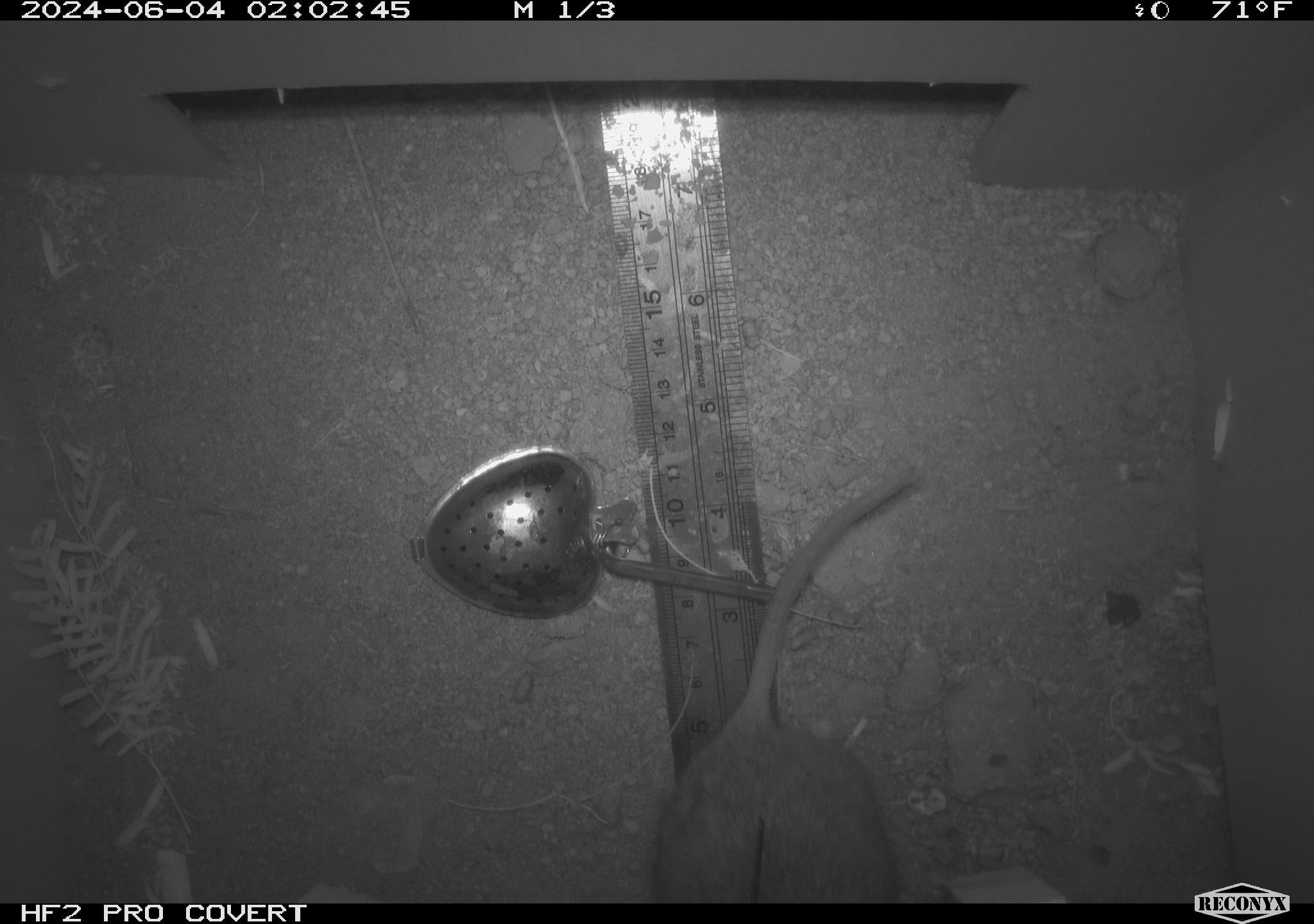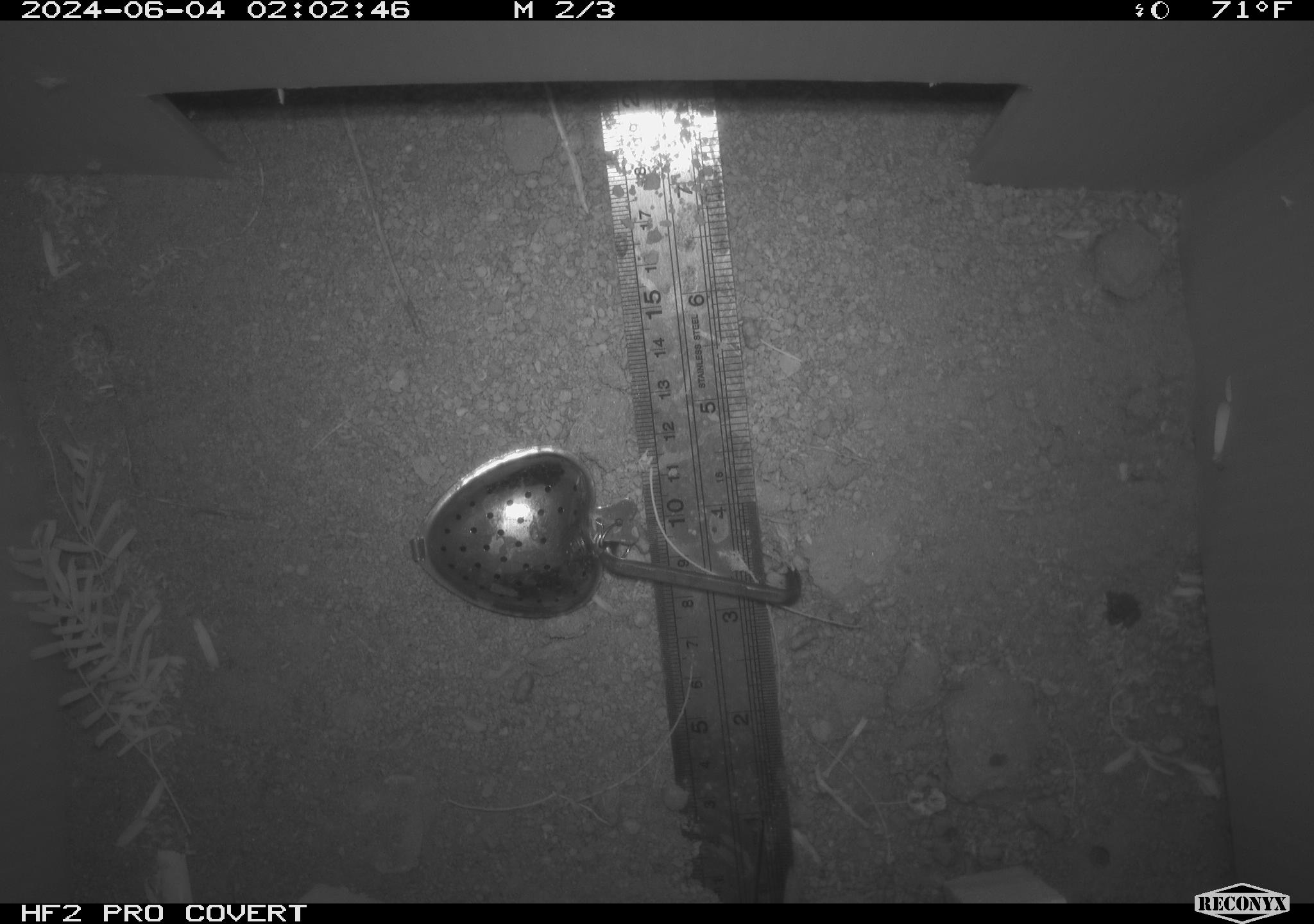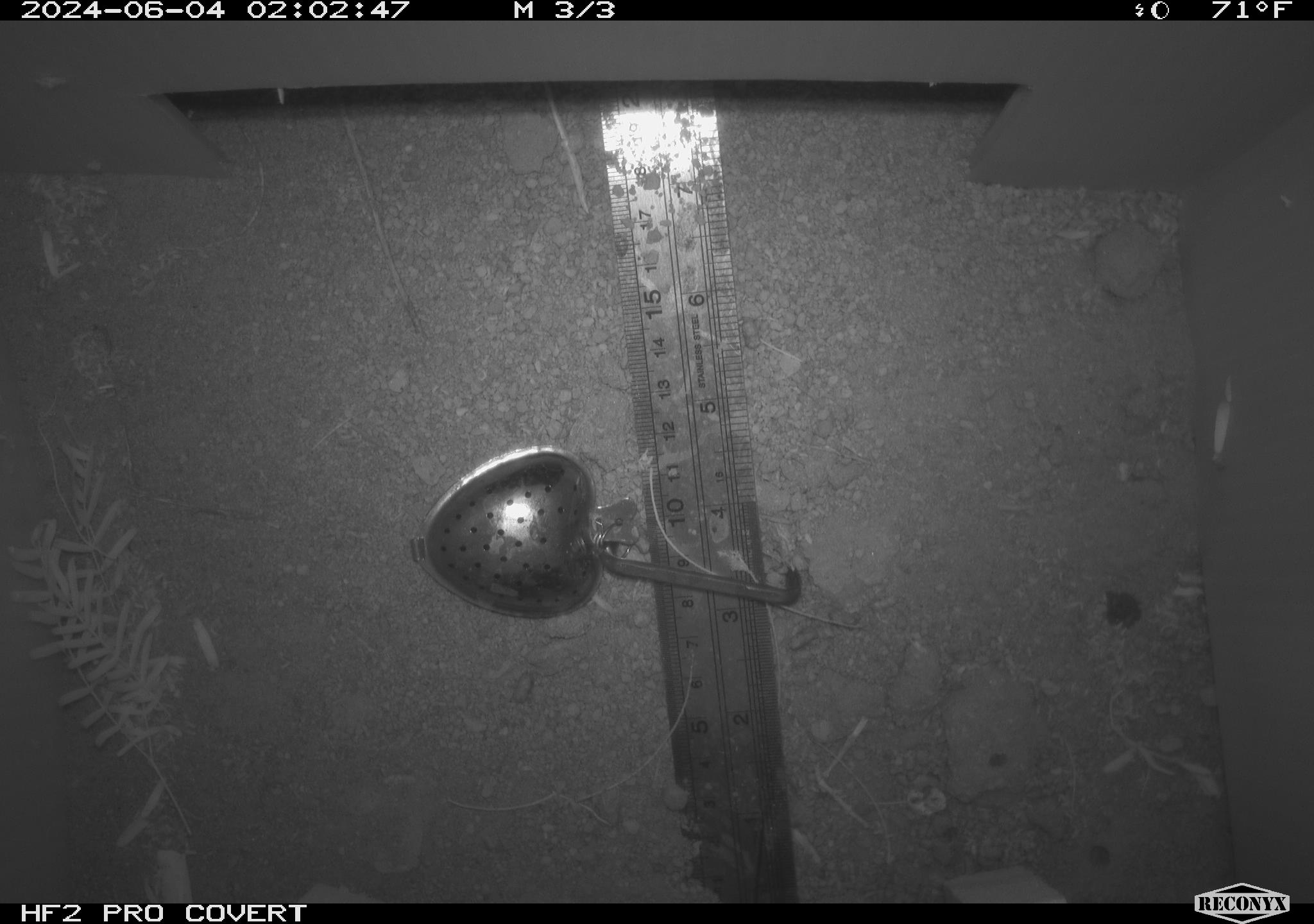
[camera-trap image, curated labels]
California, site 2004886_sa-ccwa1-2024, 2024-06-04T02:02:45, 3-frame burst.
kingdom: Animalia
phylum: Chordata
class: Mammalia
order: Rodentia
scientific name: Rodentia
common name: woodrat or rat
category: woodrat or rat species